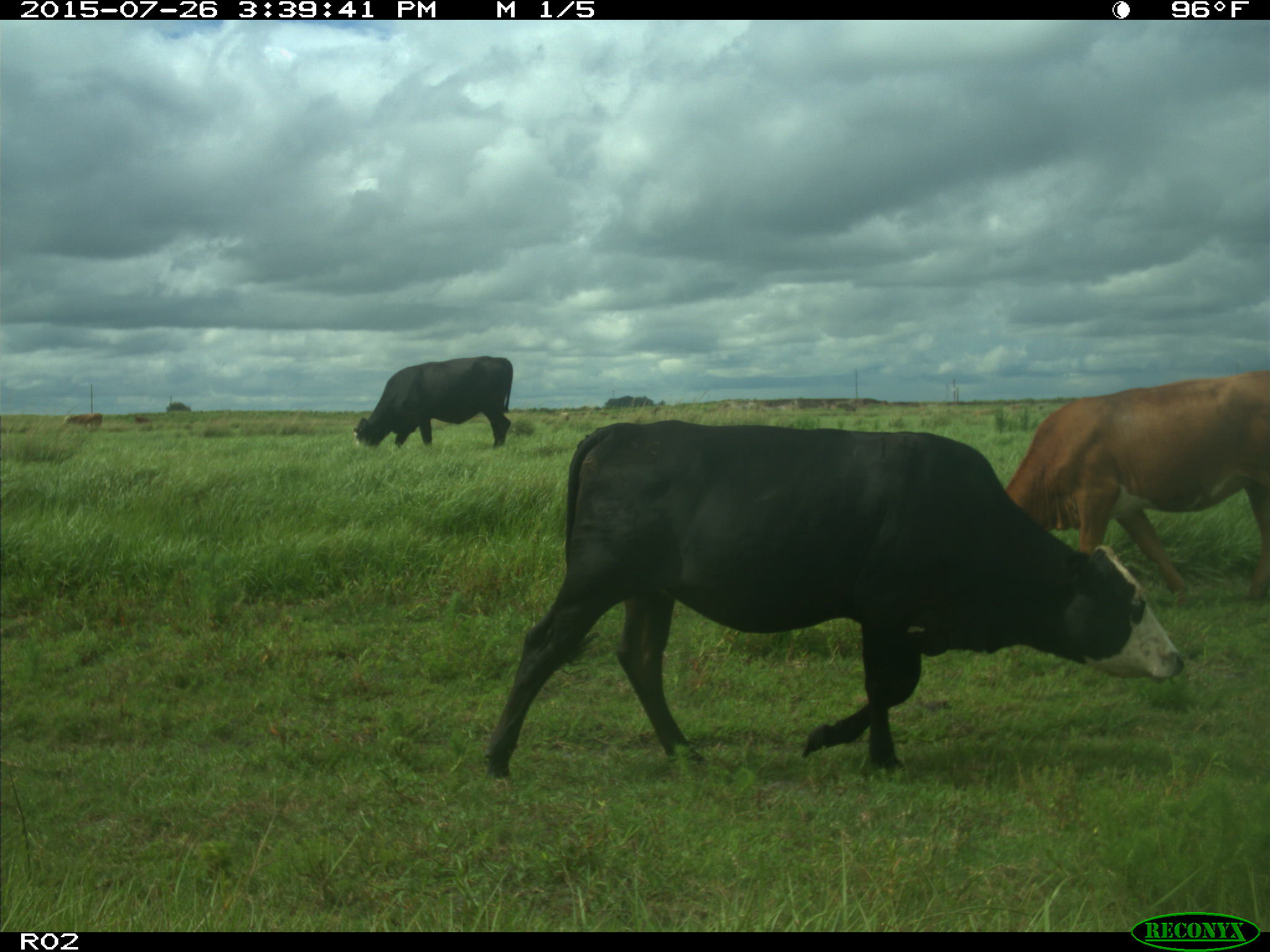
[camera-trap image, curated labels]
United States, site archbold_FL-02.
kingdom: Animalia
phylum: Chordata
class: Mammalia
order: Artiodactyla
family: Bovidae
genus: Bos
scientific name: Bos taurus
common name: domestic cow